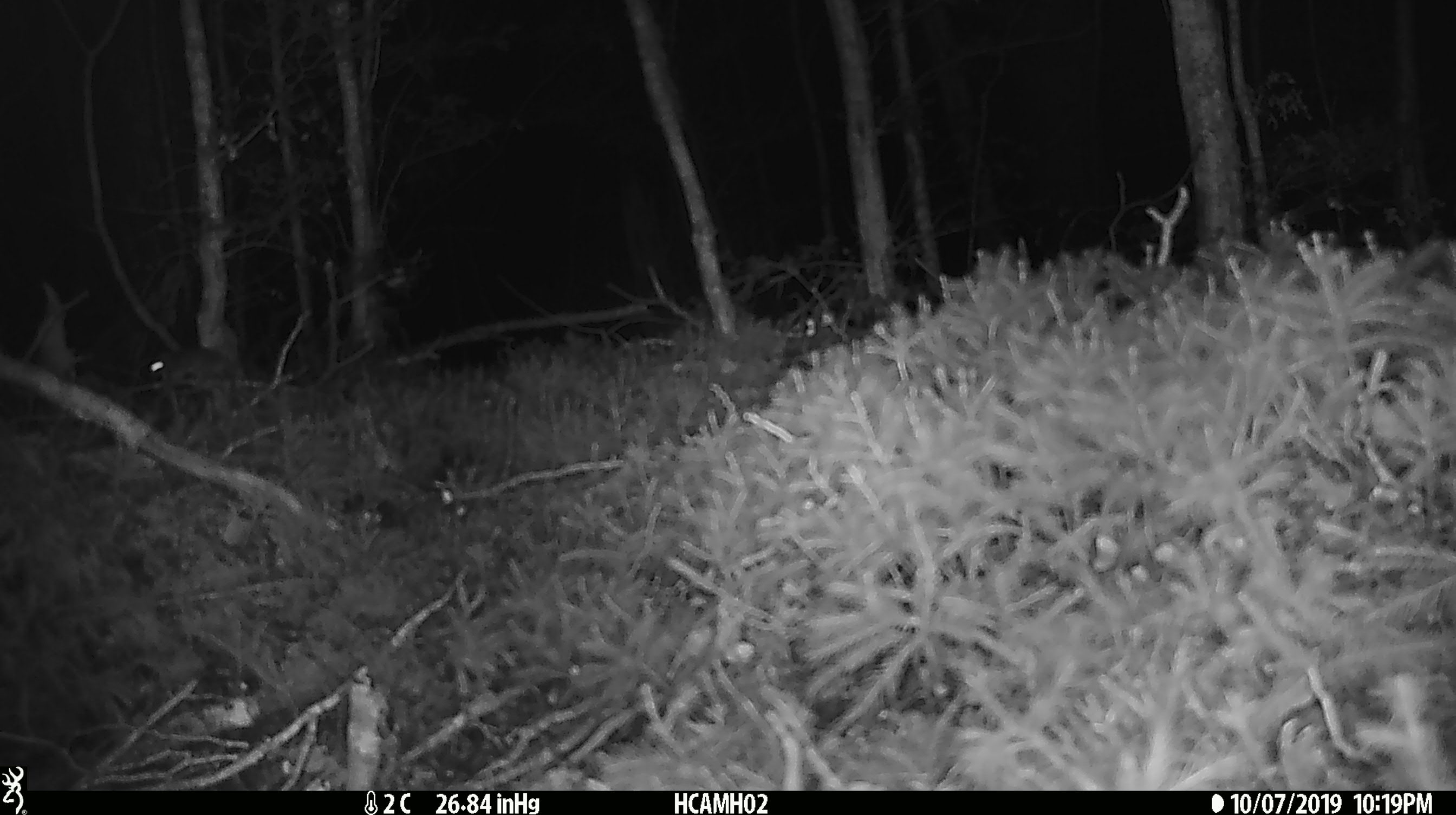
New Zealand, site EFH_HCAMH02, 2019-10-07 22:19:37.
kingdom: Animalia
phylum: Chordata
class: Mammalia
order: Rodentia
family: Muridae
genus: Mus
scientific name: Mus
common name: mouse